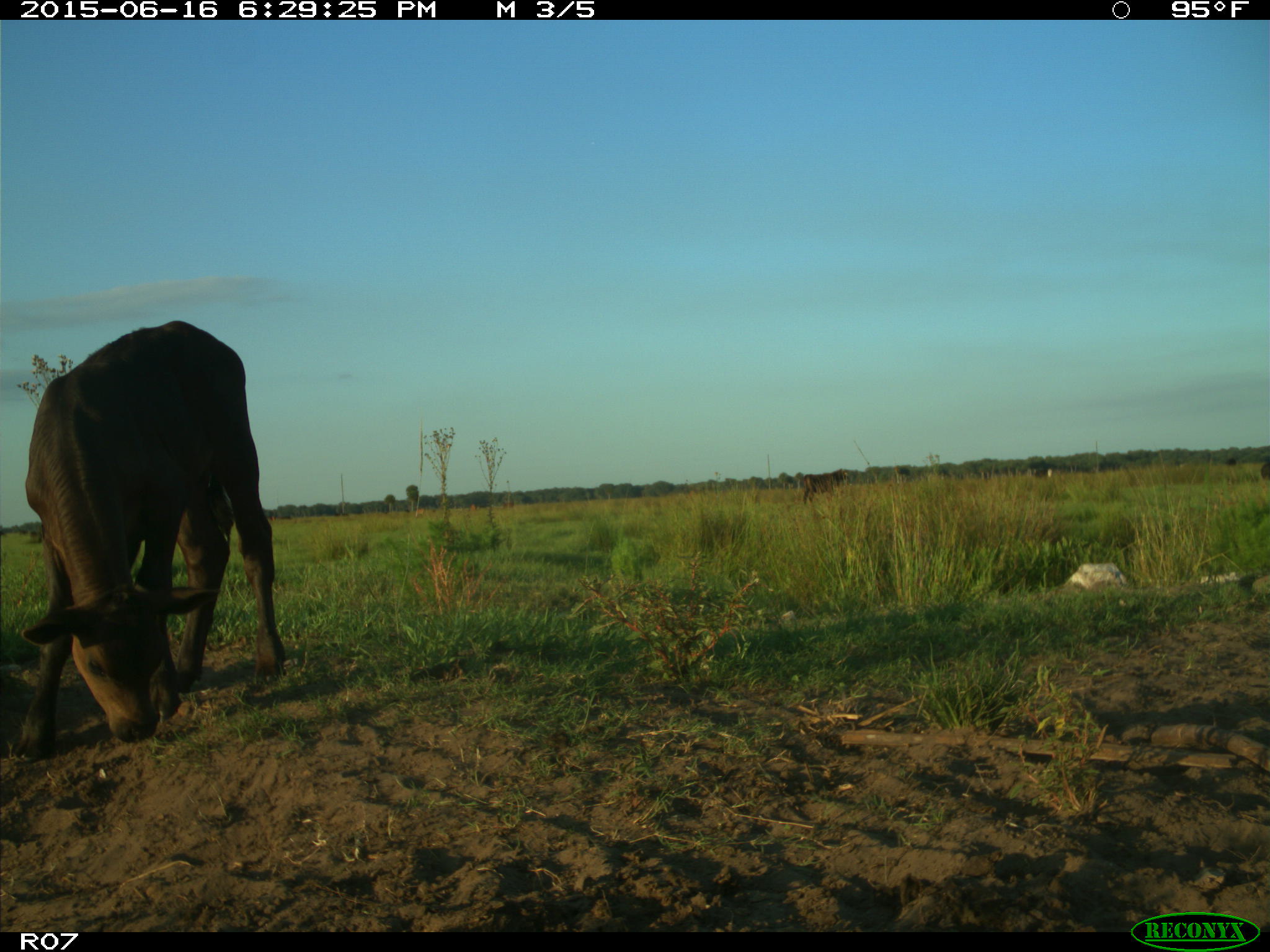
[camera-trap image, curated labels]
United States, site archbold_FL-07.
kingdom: Animalia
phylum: Chordata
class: Mammalia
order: Artiodactyla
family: Bovidae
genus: Bos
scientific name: Bos taurus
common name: domestic cow